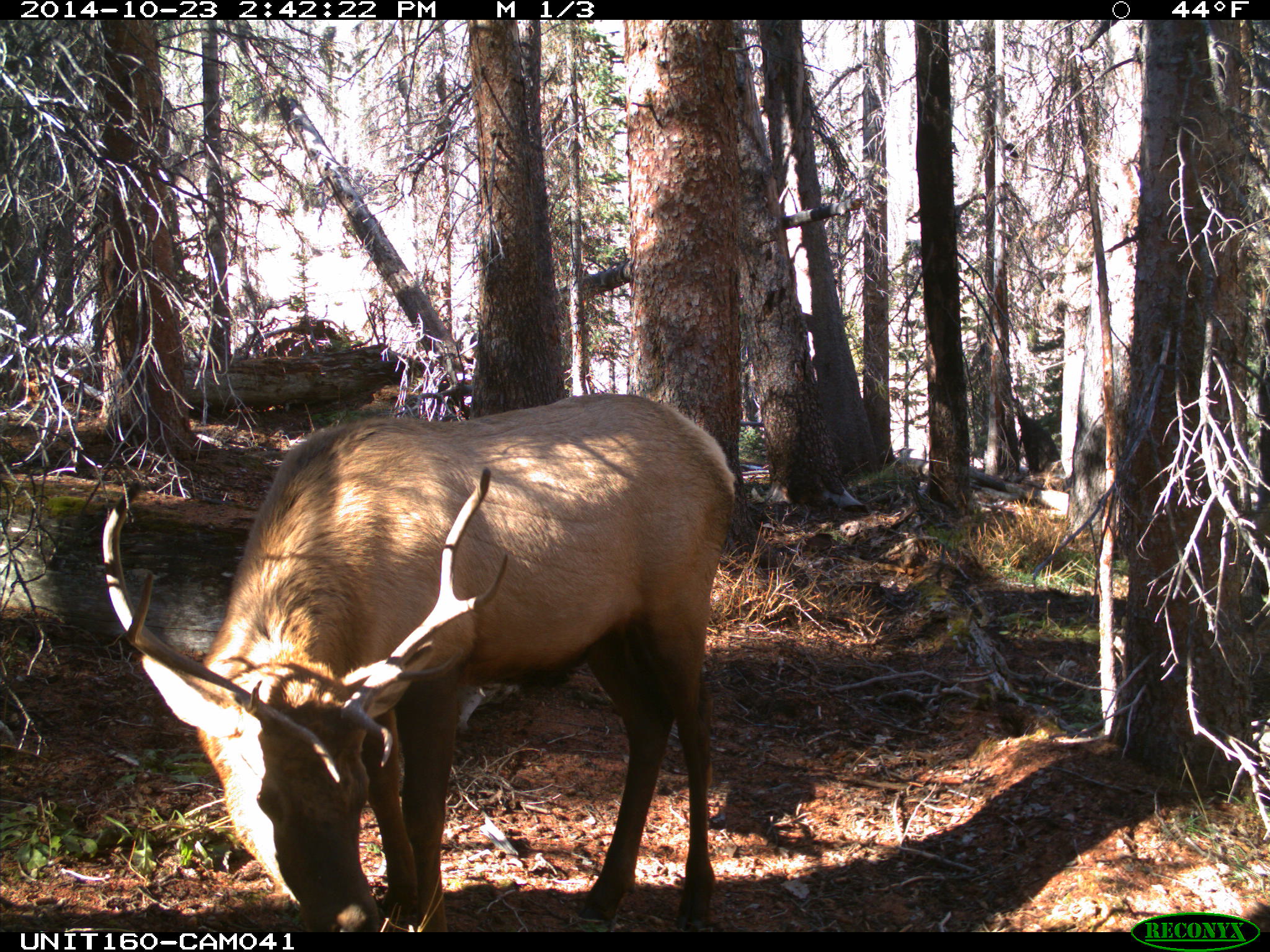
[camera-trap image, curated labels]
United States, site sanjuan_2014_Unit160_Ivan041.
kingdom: Animalia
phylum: Chordata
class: Mammalia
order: Artiodactyla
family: Cervidae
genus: Cervus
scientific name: Cervus elaphus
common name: red deer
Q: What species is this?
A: Cervus elaphus (red deer).